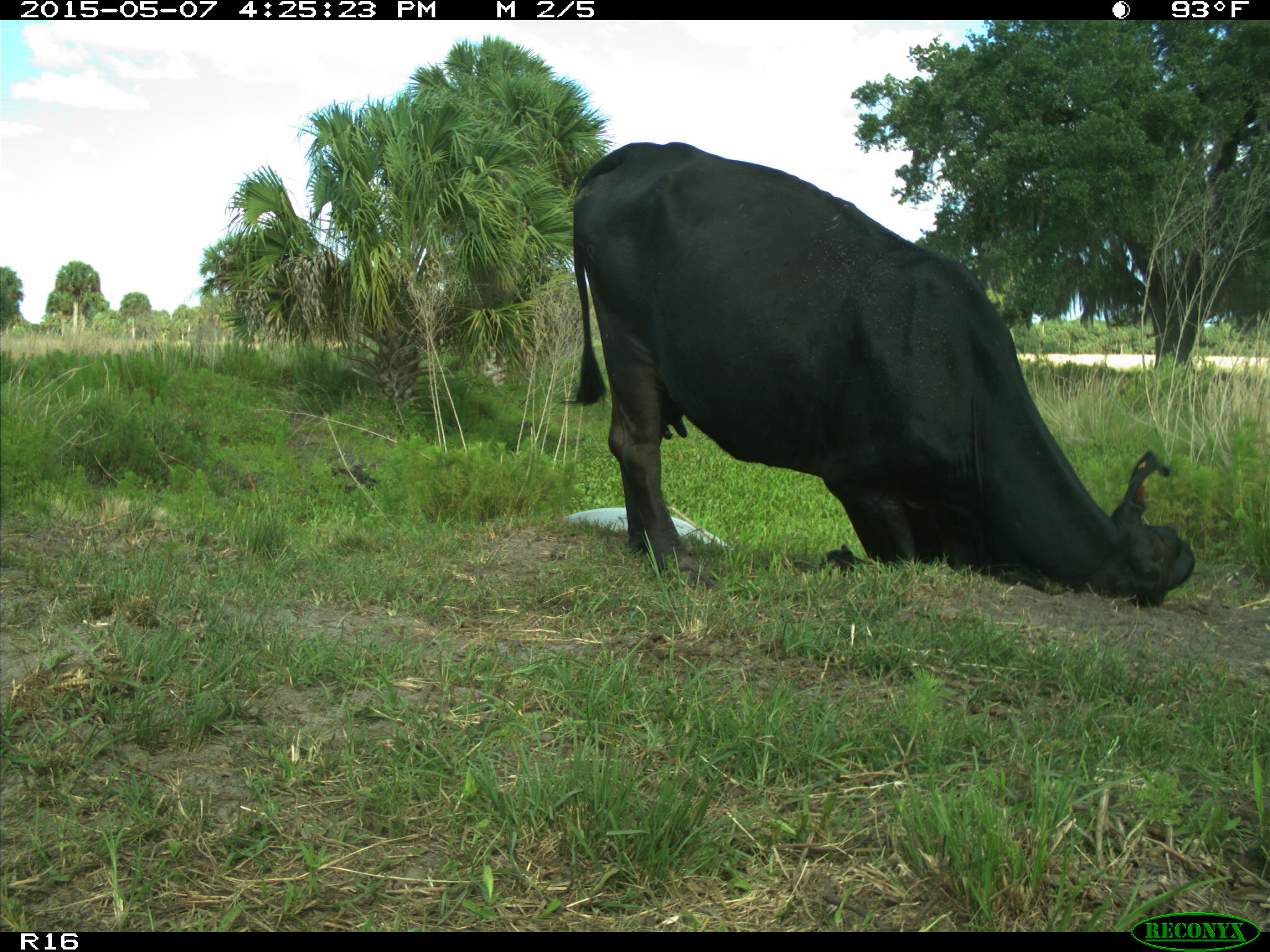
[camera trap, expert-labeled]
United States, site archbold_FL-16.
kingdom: Animalia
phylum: Chordata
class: Mammalia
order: Artiodactyla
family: Bovidae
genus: Bos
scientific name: Bos taurus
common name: domestic cow